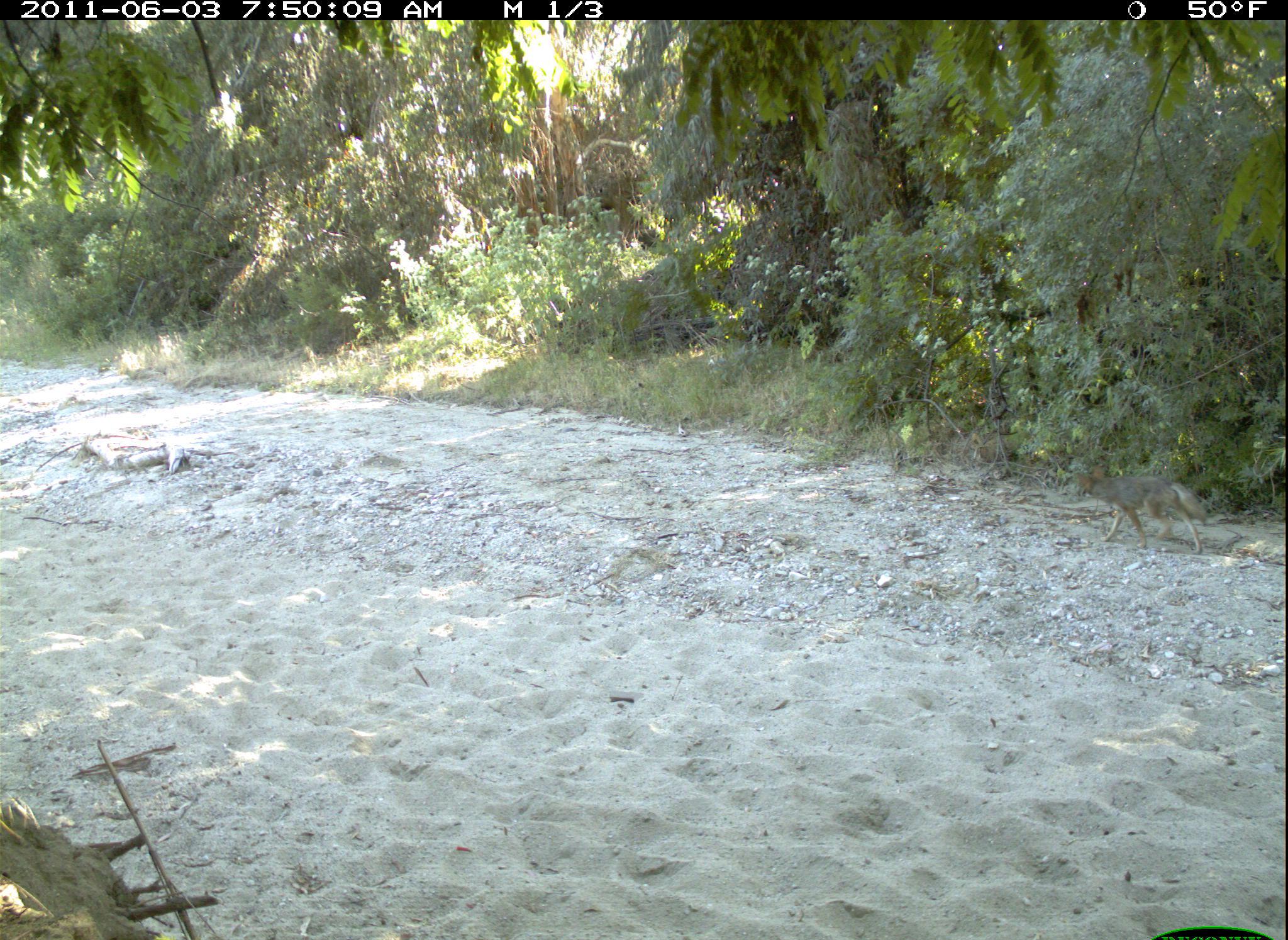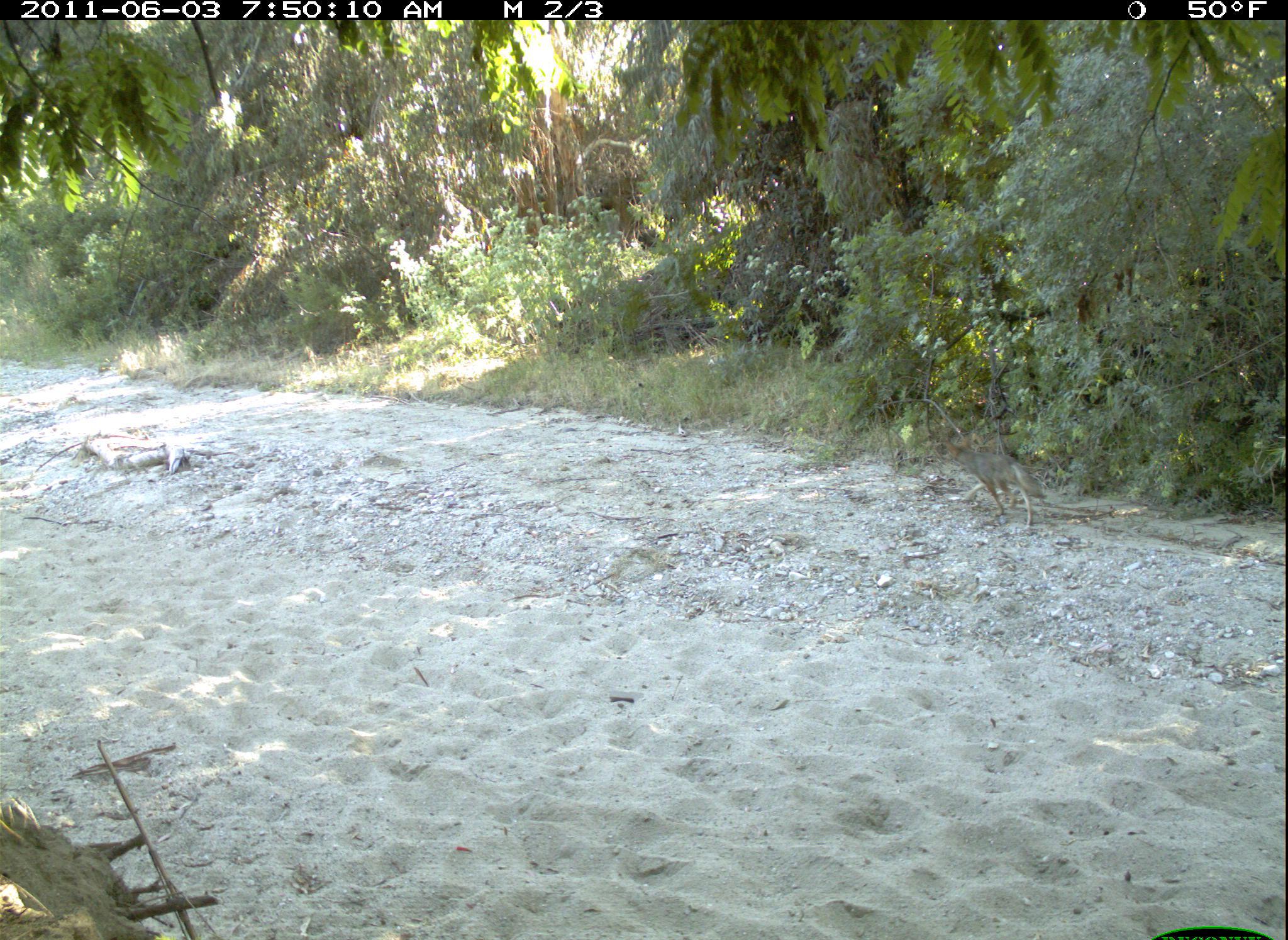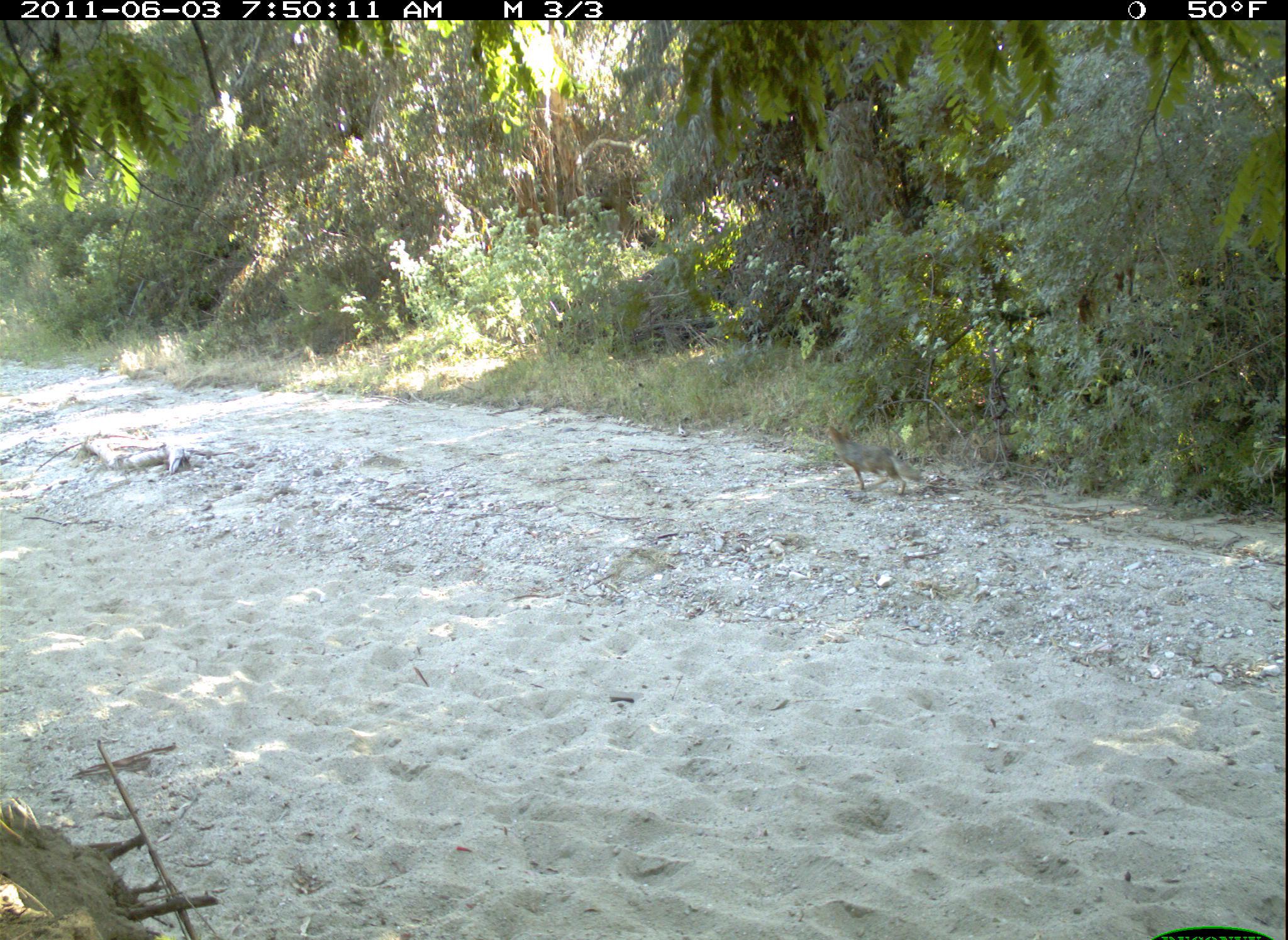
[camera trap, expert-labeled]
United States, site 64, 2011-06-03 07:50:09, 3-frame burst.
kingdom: Animalia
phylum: Chordata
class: Mammalia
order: Carnivora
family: Canidae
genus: Canis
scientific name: Canis latrans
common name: coyote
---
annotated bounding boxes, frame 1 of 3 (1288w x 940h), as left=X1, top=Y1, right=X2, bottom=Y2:
coyote: left=1073, top=462, right=1210, bottom=554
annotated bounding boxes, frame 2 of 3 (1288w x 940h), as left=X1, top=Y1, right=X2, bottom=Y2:
coyote: left=935, top=433, right=1044, bottom=527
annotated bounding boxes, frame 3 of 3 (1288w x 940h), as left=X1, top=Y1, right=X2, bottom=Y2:
coyote: left=821, top=422, right=923, bottom=495